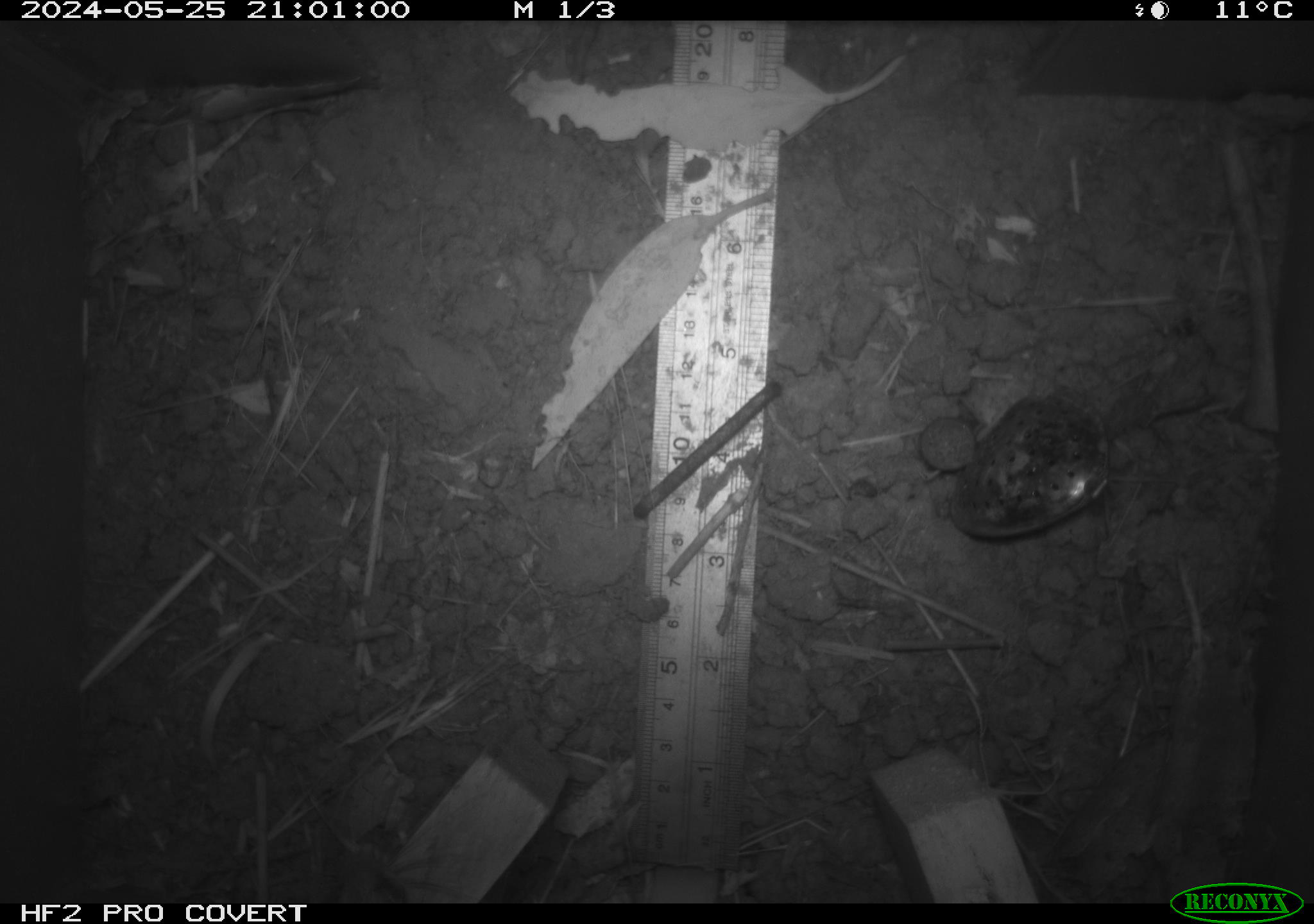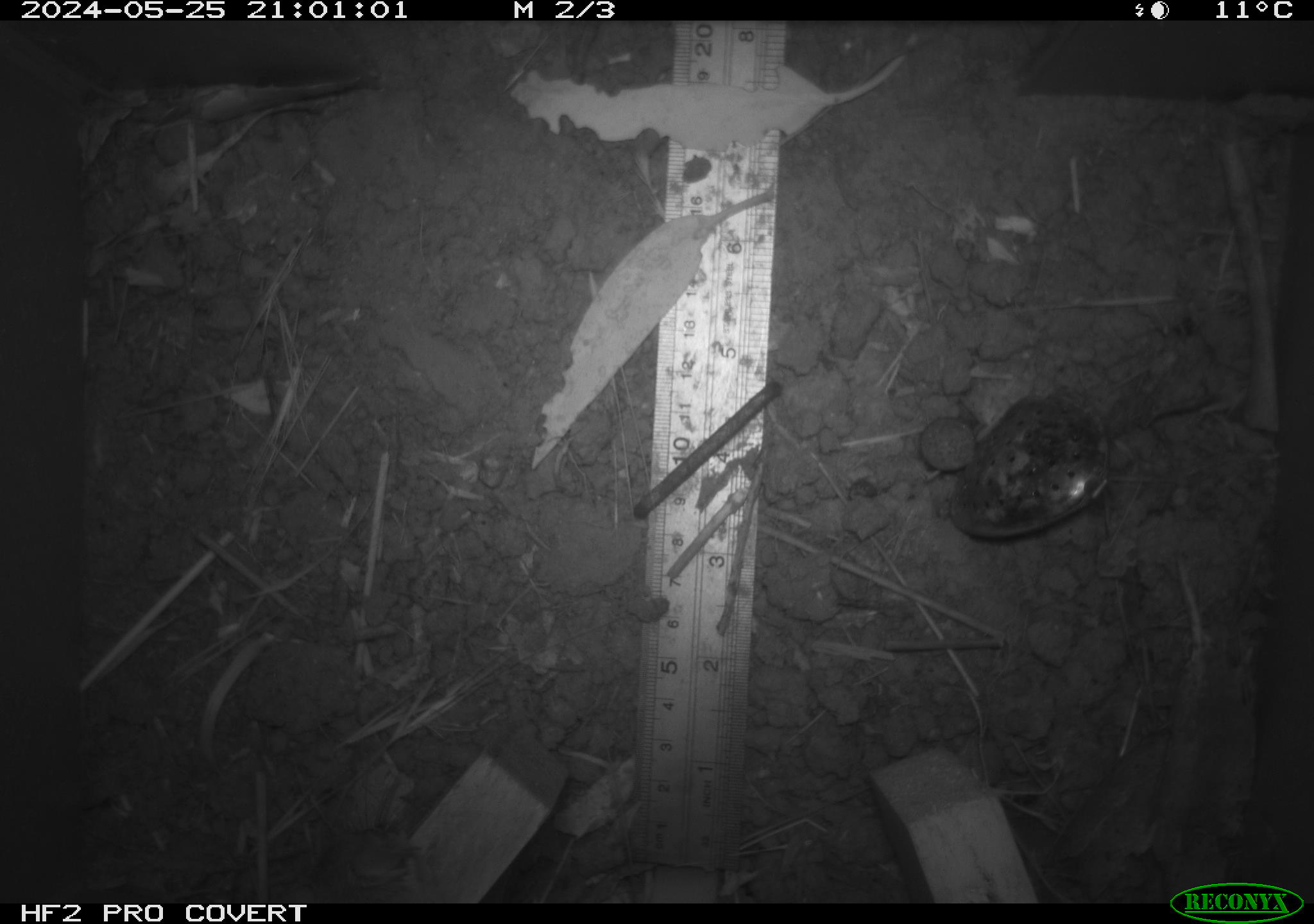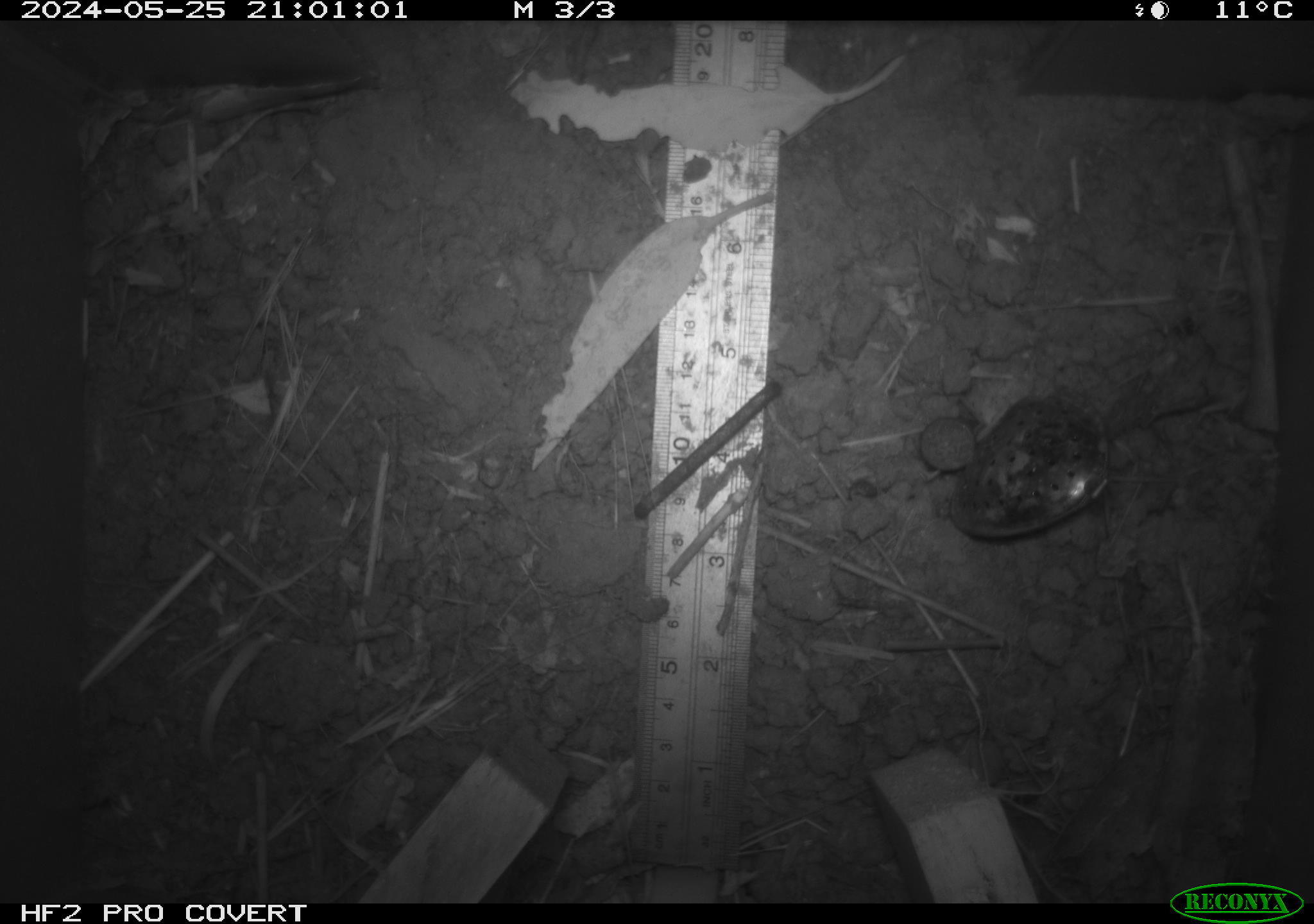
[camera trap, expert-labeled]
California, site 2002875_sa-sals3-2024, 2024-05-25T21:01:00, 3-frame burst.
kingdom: Animalia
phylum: Chordata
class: Mammalia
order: Rodentia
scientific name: Rodentia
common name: rodent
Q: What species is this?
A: Rodent (Rodentia).